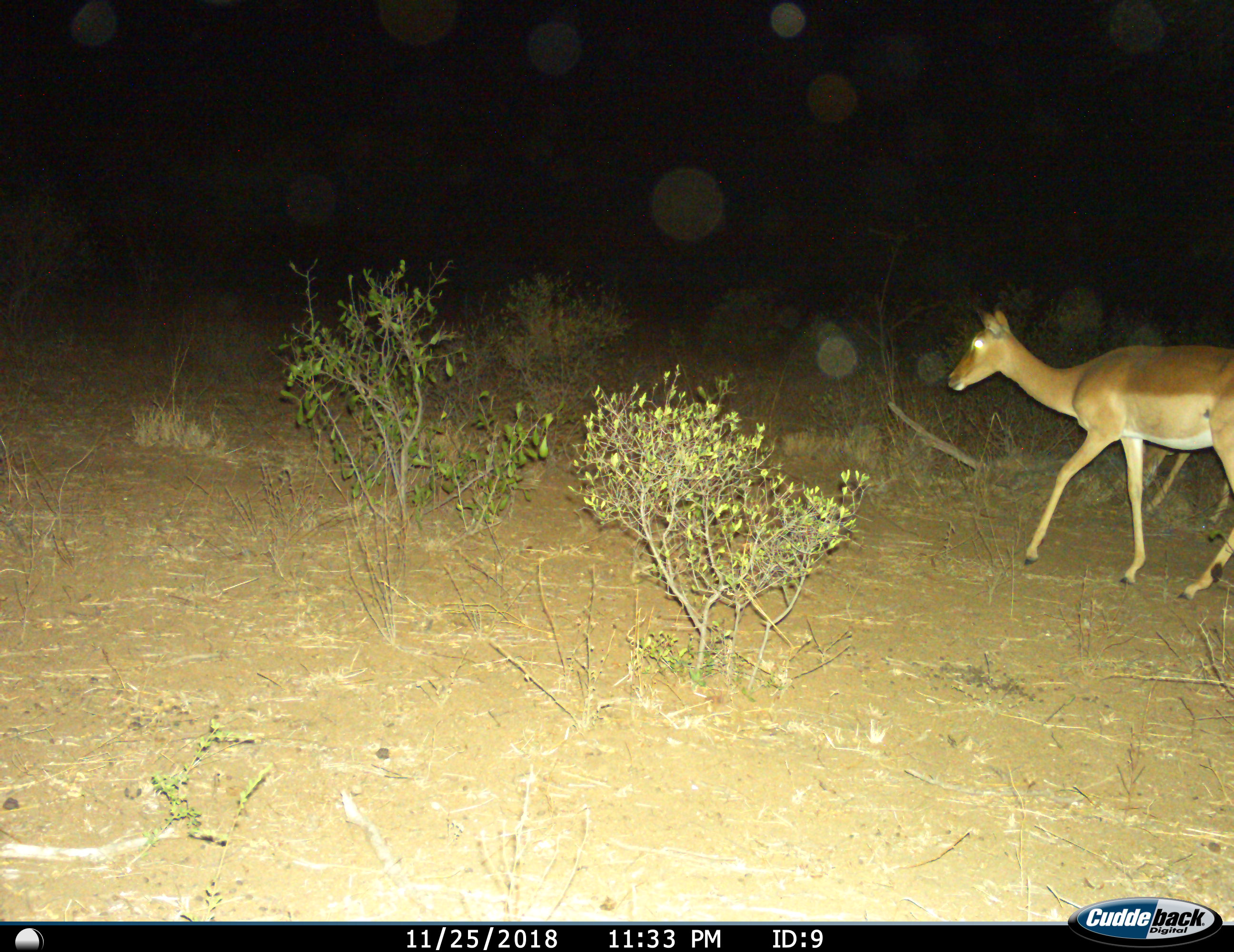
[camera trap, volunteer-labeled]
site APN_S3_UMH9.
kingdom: Animalia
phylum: Chordata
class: Mammalia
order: Artiodactyla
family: Bovidae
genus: Aepyceros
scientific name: Aepyceros melampus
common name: impala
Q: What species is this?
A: Impala (Aepyceros melampus).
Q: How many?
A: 1.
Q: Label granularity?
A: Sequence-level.